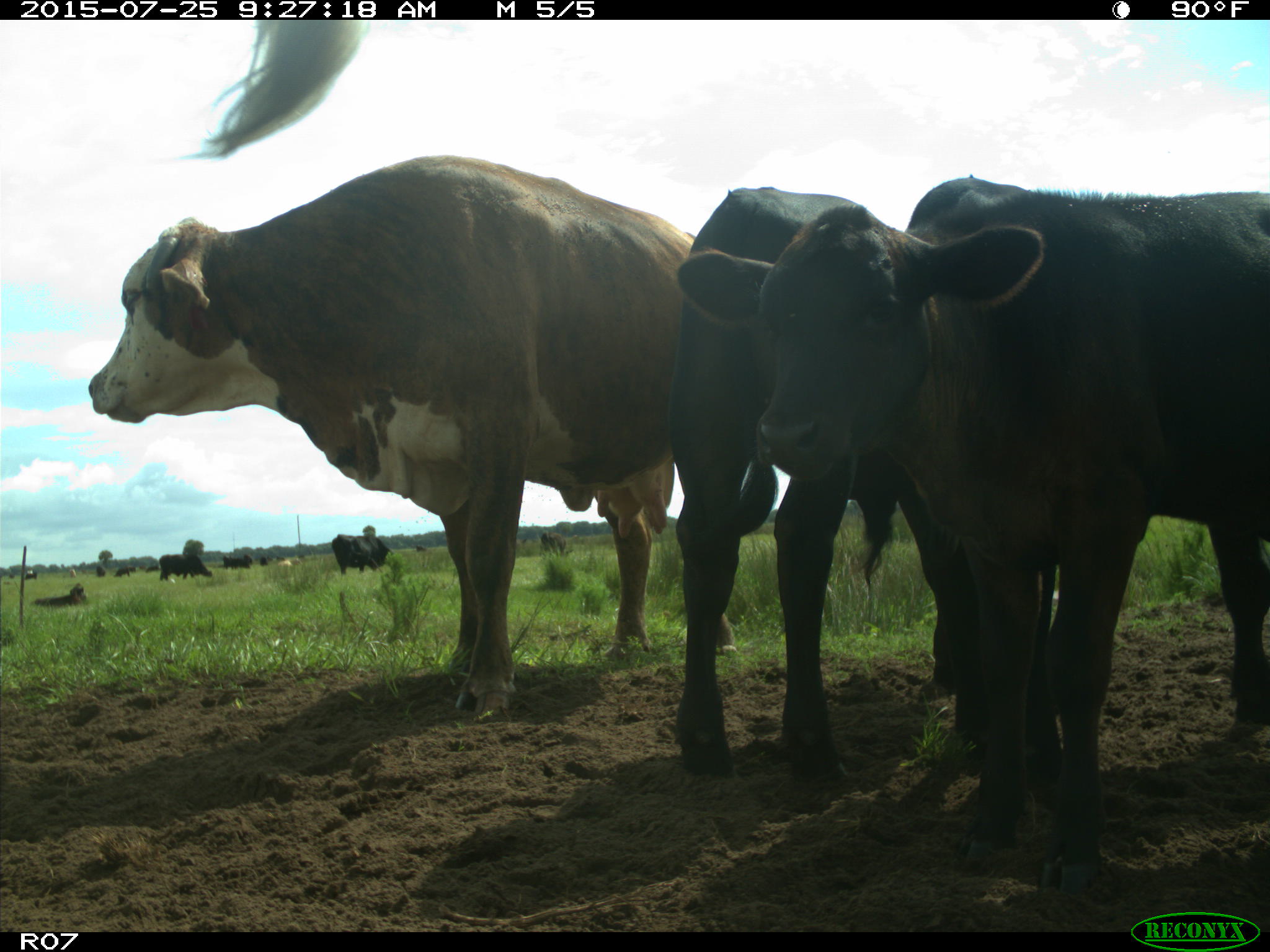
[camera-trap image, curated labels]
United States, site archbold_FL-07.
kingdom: Animalia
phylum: Chordata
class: Mammalia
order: Artiodactyla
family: Bovidae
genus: Bos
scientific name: Bos taurus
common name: domestic cow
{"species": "Bos taurus (domestic cow)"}